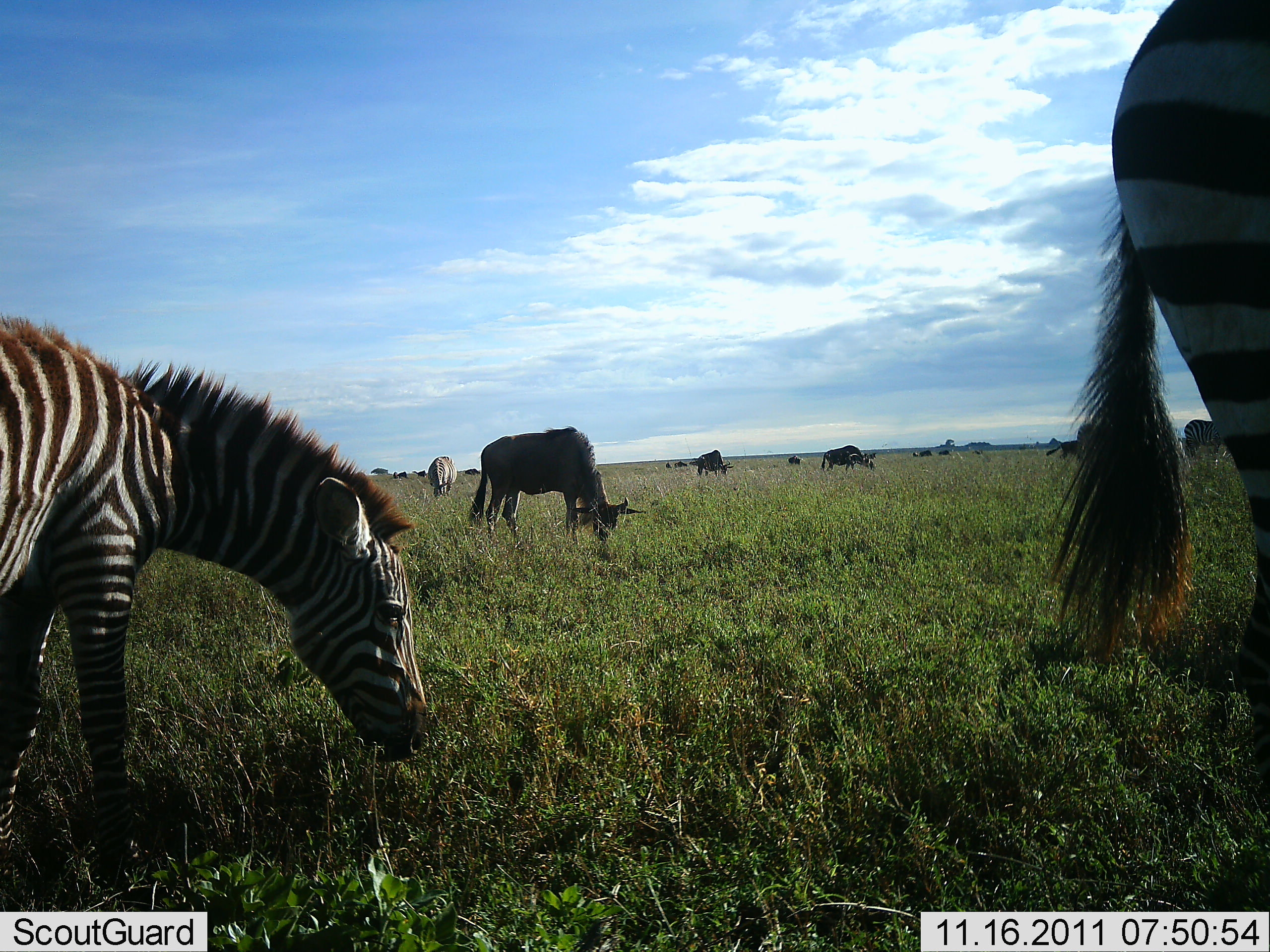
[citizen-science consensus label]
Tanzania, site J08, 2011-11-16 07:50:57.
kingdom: Animalia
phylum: Chordata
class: Mammalia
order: Artiodactyla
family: Bovidae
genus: Connochaetes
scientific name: Connochaetes taurinus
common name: blue wildebeest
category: wildebeest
Wildebeest (blue wildebeest) (Connochaetes taurinus), count 9. Behavior (volunteer vote fractions): standing 40%, resting 10%, moving 30%, interacting 0%. Young present (vote fraction): 0%. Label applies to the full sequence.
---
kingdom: Animalia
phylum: Chordata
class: Mammalia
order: Perissodactyla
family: Equidae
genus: Equus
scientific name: Equus quagga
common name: plains zebra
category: zebra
Zebra (plains zebra) (Equus quagga), count 2. Behavior (volunteer vote fractions): standing 58%, resting 0%, moving 8%, interacting 0%. Young present (vote fraction): 8%. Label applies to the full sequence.